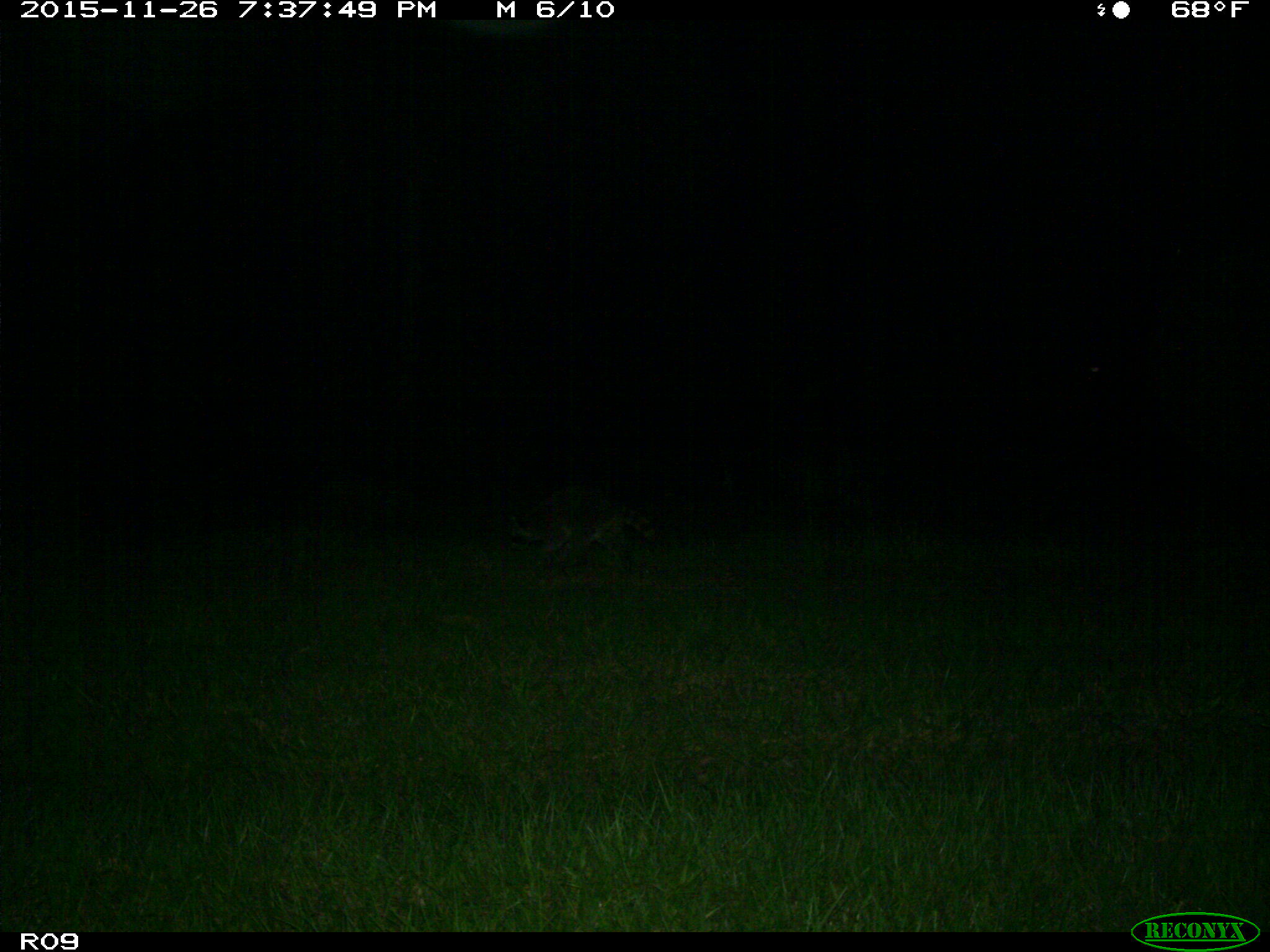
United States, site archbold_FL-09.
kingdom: Animalia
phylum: Chordata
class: Mammalia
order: Carnivora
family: Procyonidae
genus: Procyon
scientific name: Procyon lotor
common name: common raccoon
Procyon lotor (common raccoon).